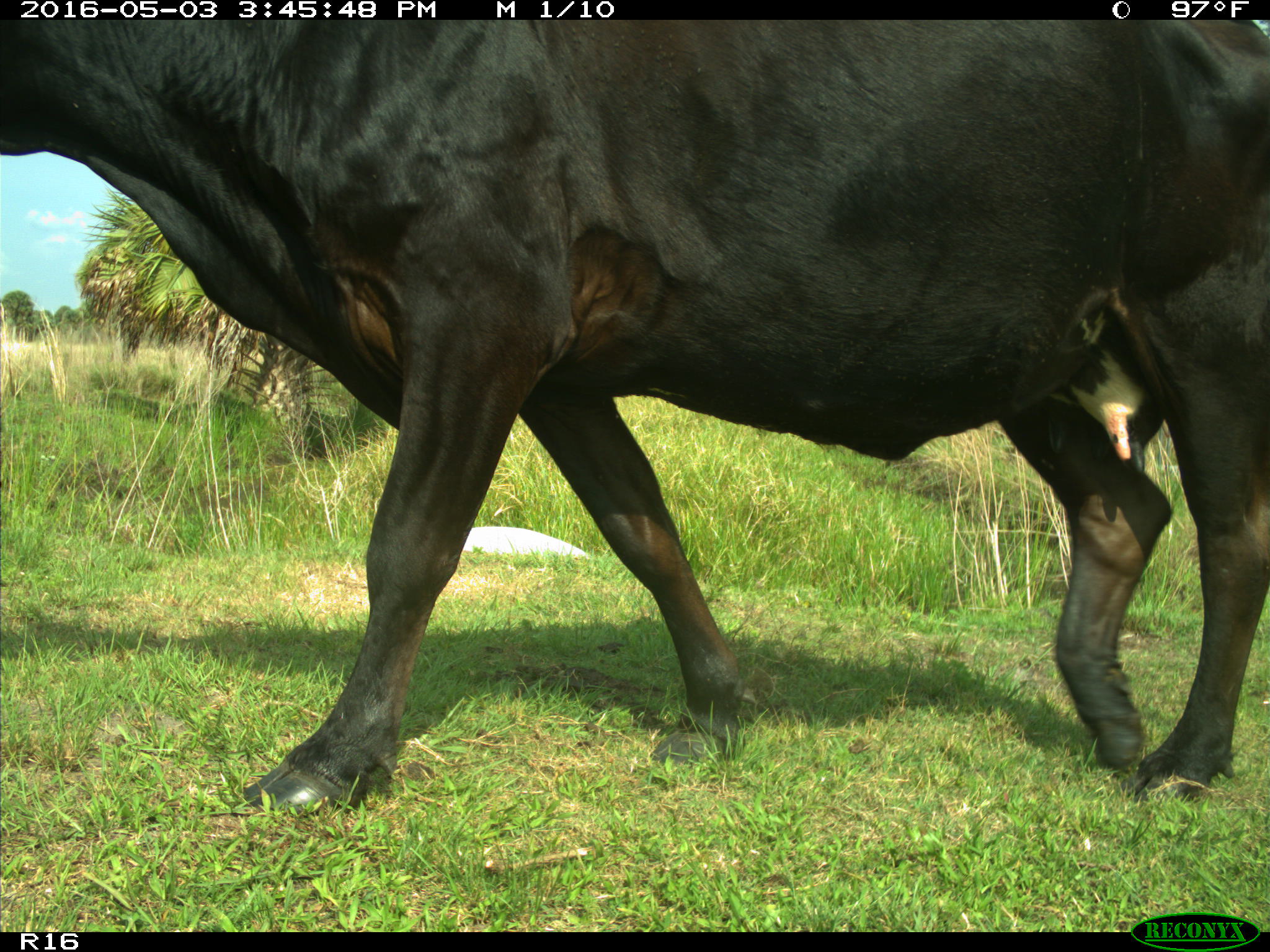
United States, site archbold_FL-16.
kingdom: Animalia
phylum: Chordata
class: Mammalia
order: Artiodactyla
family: Bovidae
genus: Bos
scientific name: Bos taurus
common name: domestic cow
Bos taurus (domestic cow).